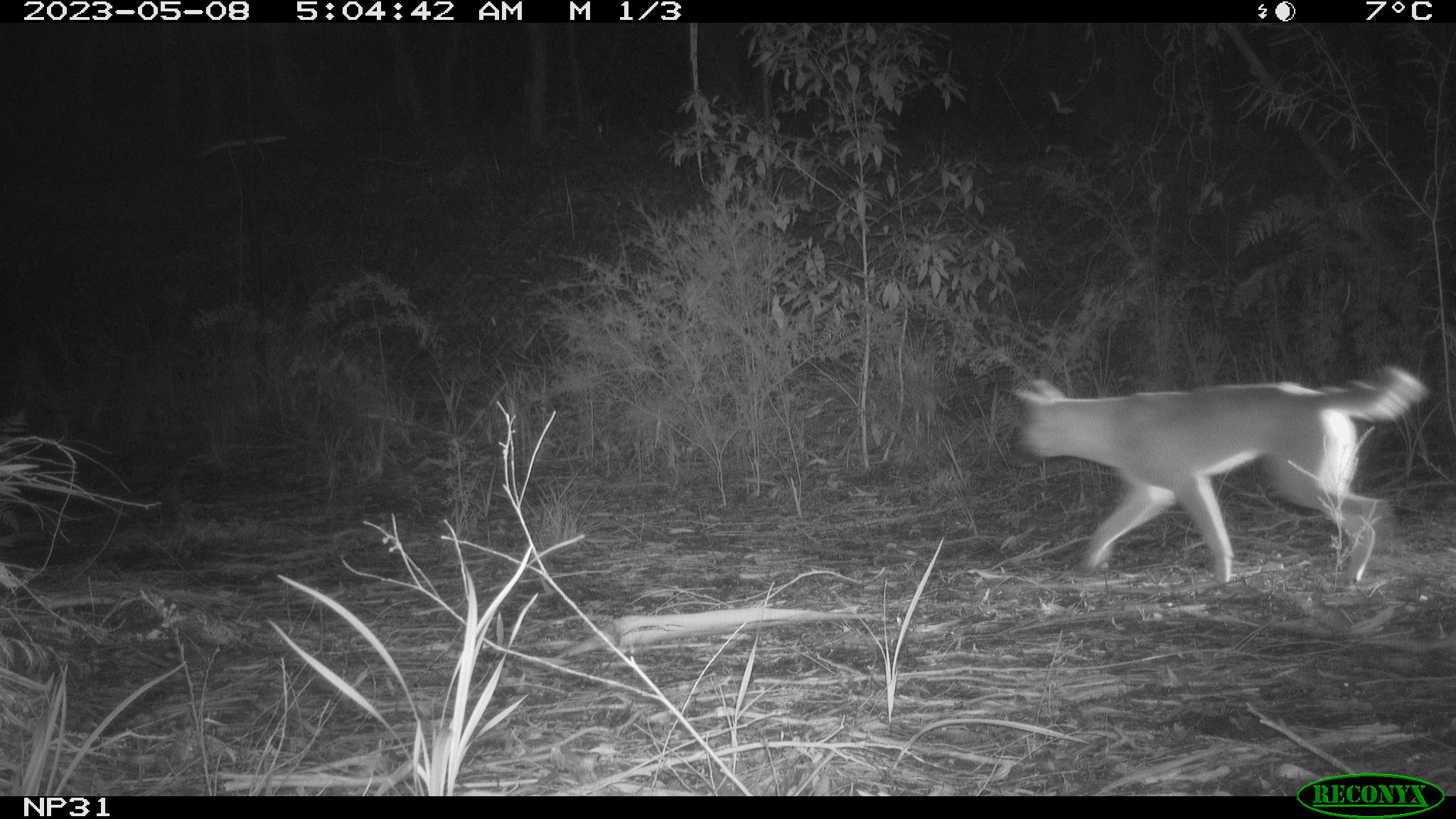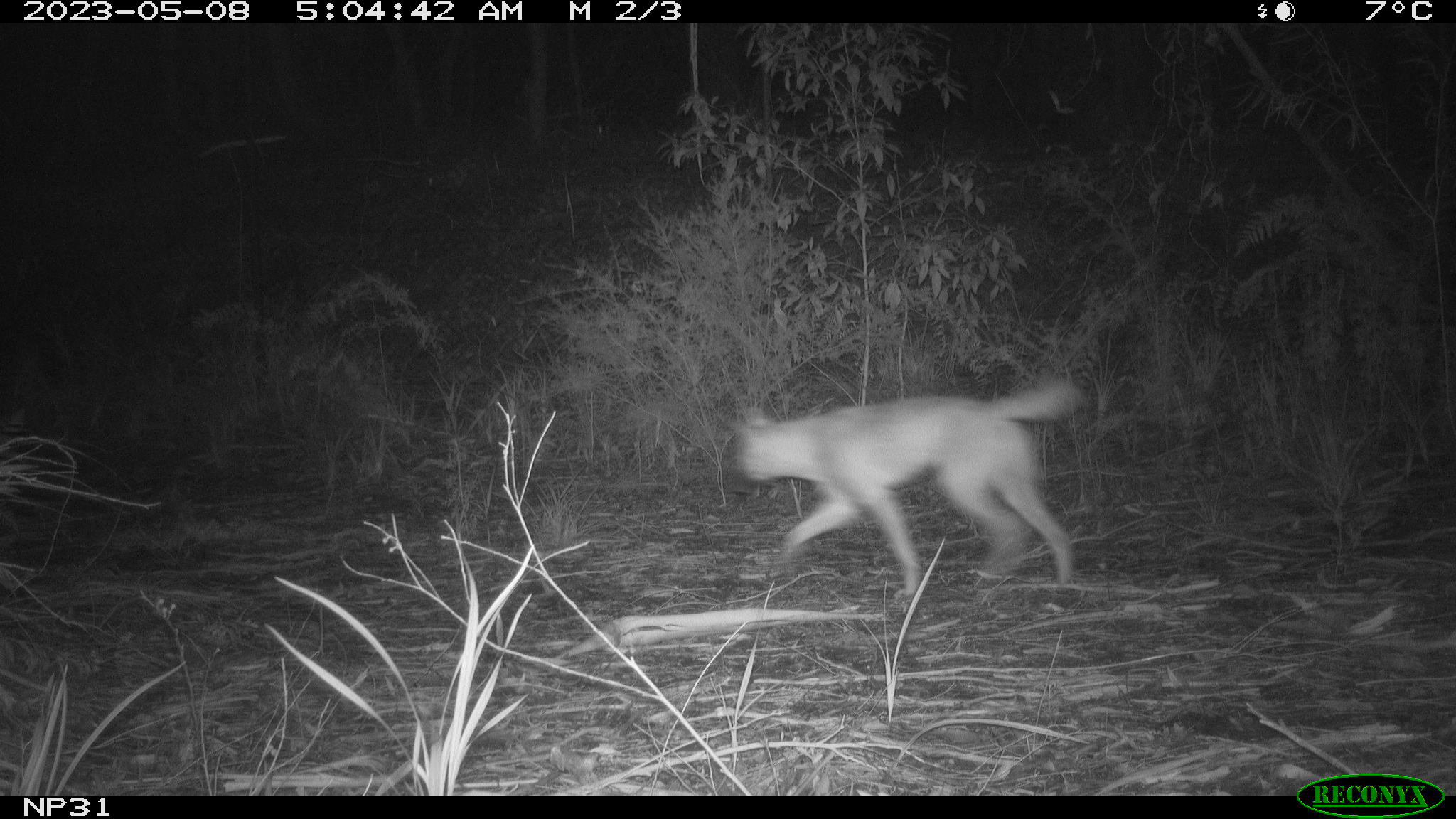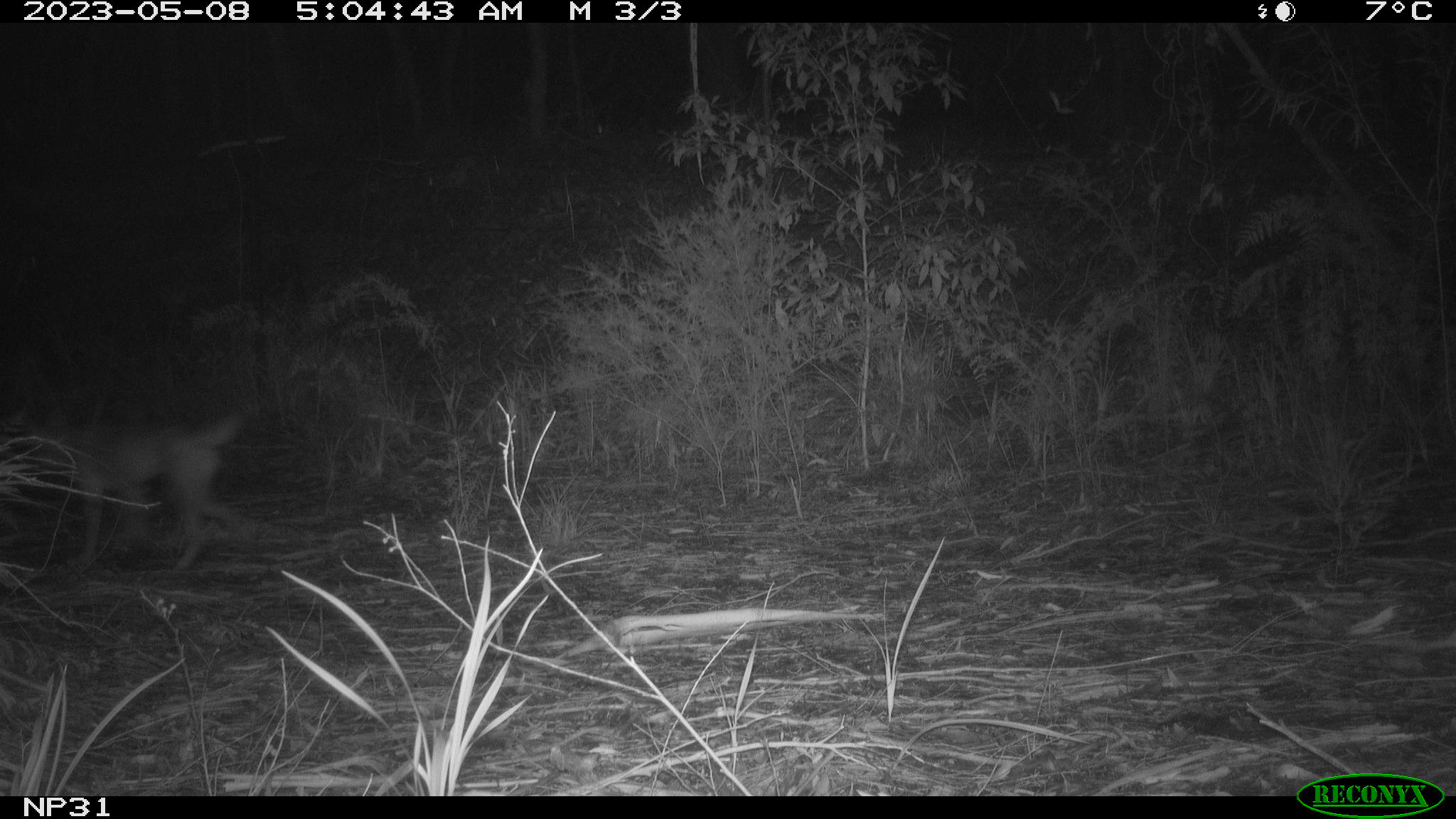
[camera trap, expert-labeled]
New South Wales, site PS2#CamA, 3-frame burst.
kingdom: Animalia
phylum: Chordata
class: Mammalia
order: Carnivora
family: Canidae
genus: Canis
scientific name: Canis familiaris dingo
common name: dingo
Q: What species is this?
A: Dingo (Canis familiaris dingo).